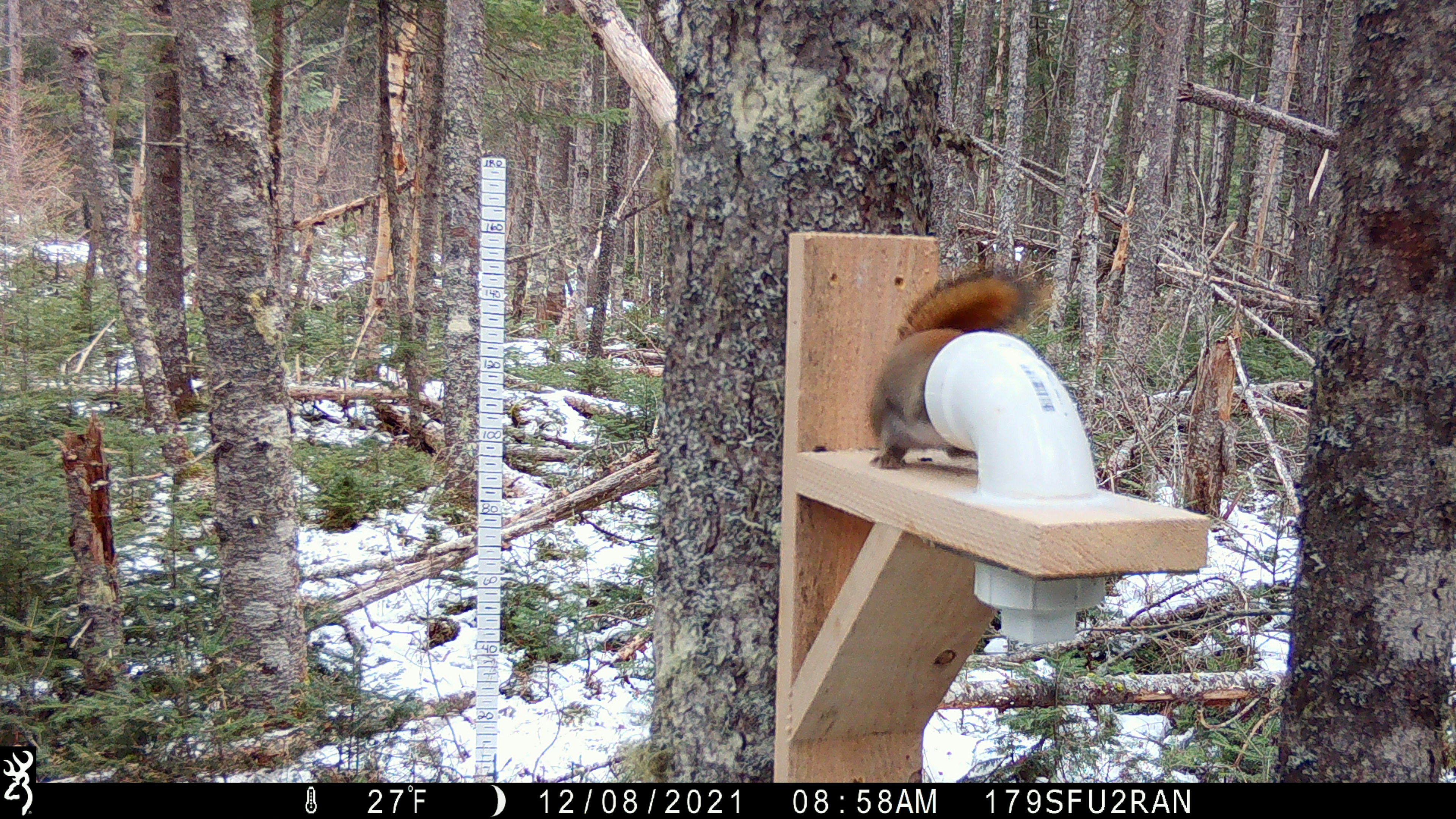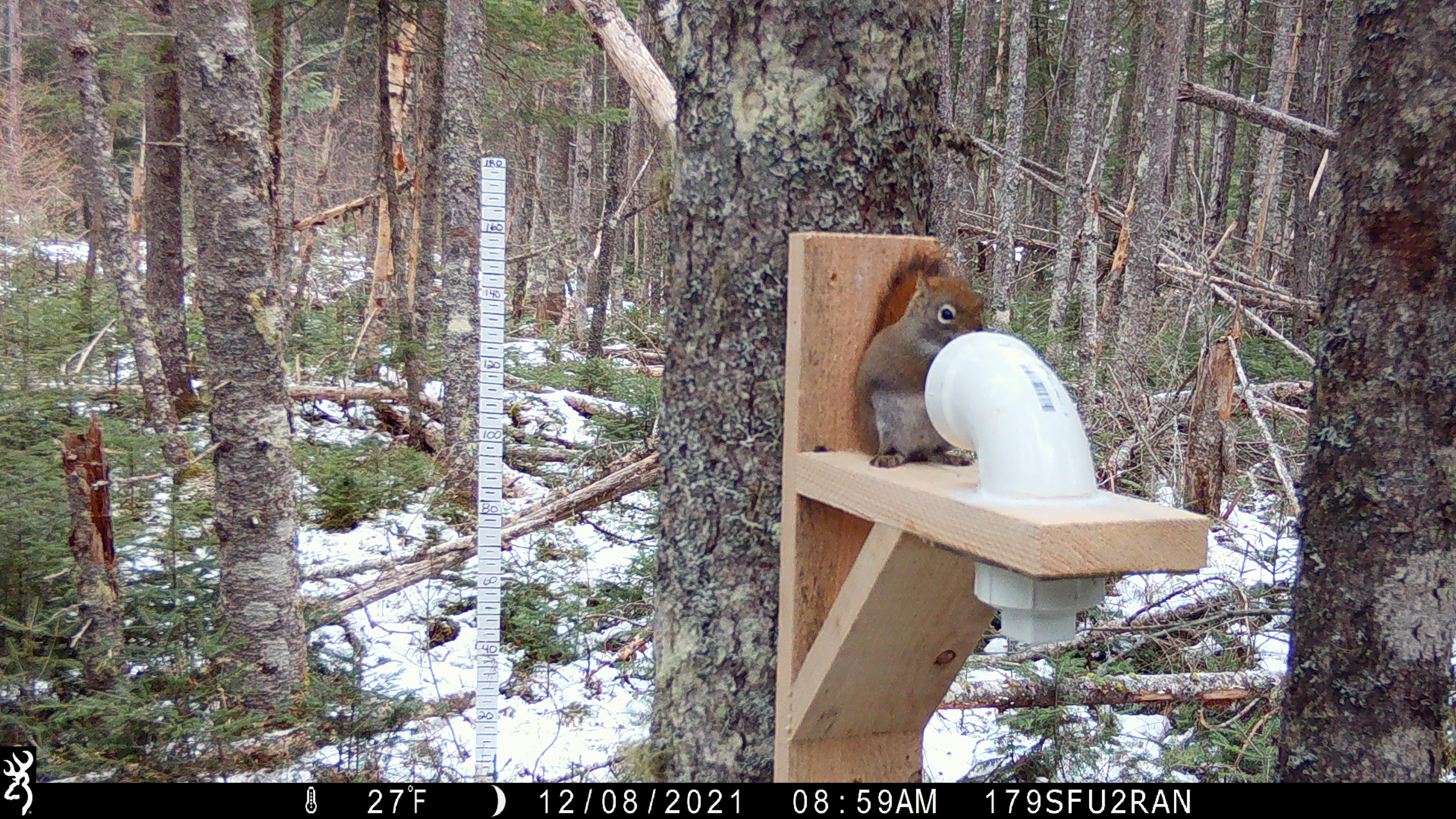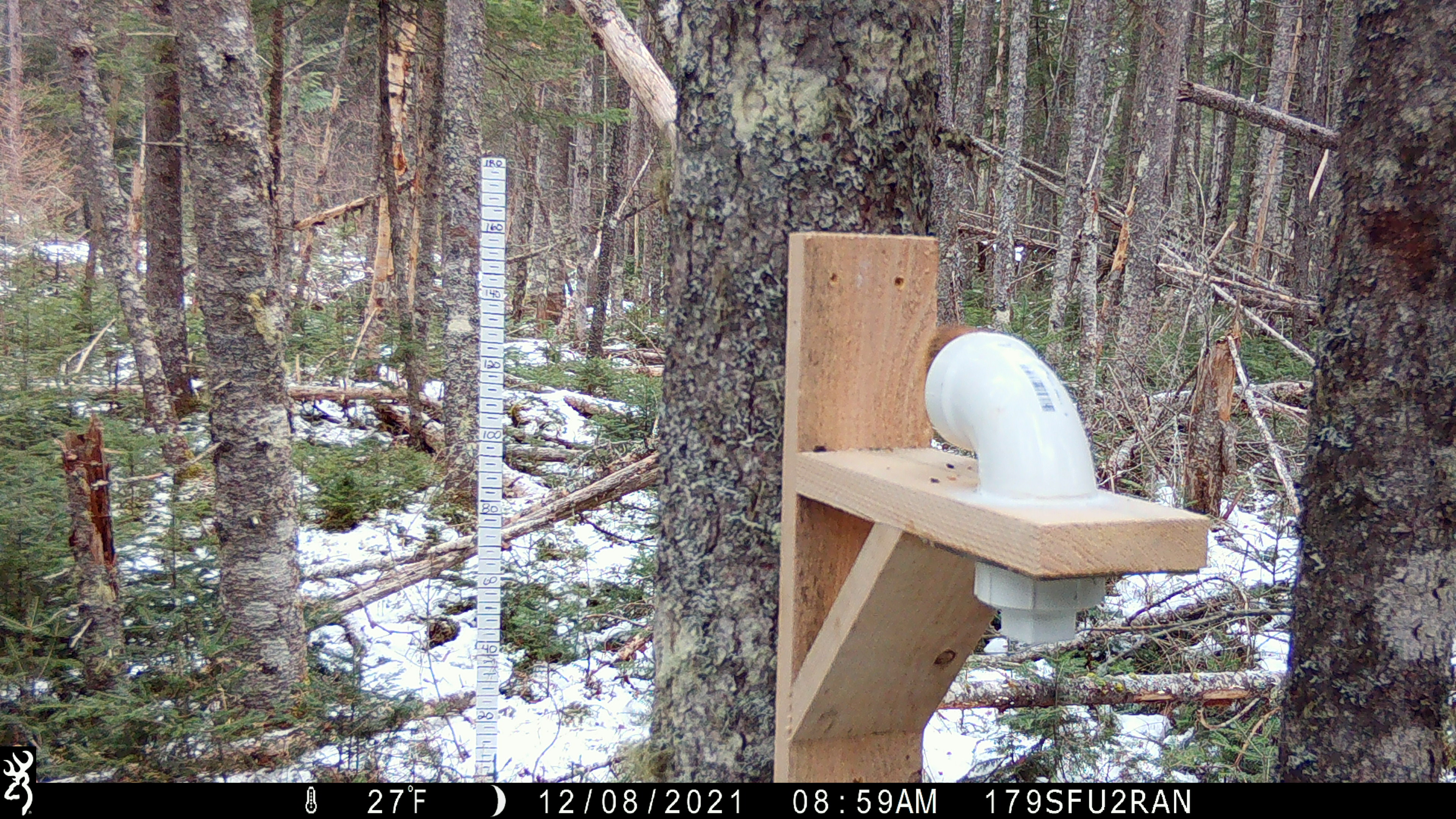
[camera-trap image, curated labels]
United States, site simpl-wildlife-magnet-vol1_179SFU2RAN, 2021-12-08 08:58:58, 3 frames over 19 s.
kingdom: Animalia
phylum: Chordata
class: Mammalia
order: Rodentia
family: Sciuridae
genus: Tamiasciurus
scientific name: Tamiasciurus hudsonicus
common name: red squirrel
Red squirrel (Tamiasciurus hudsonicus).